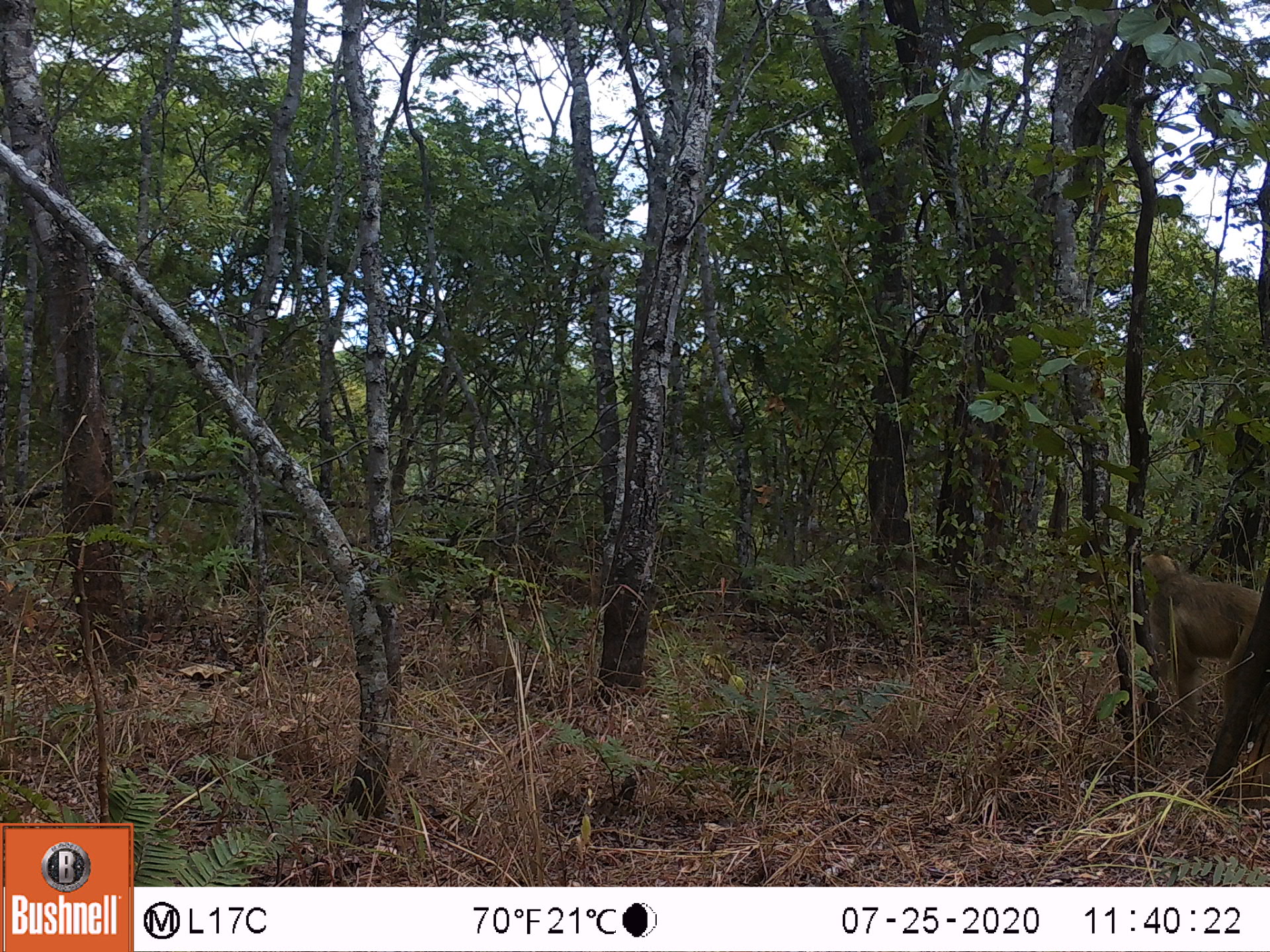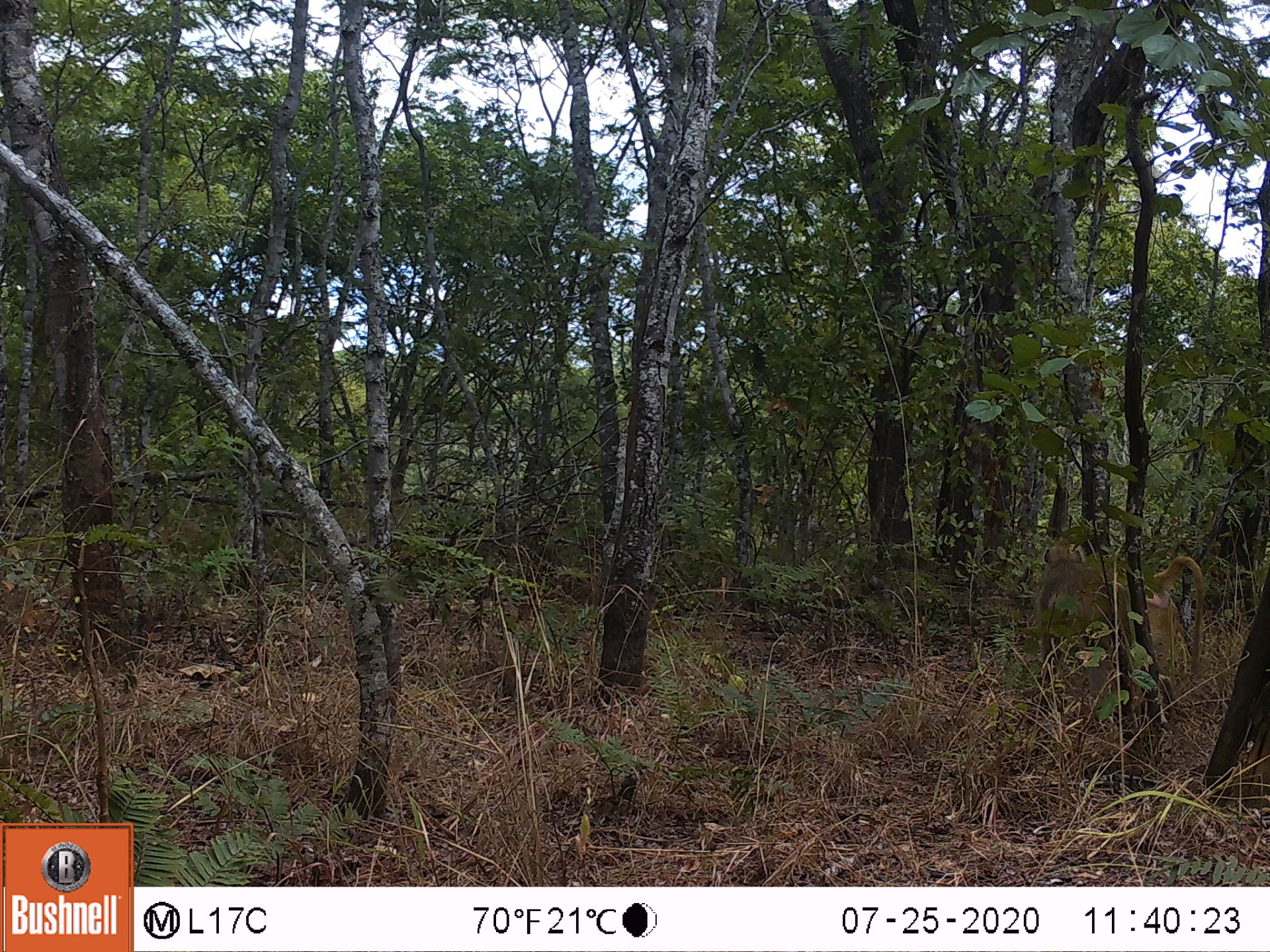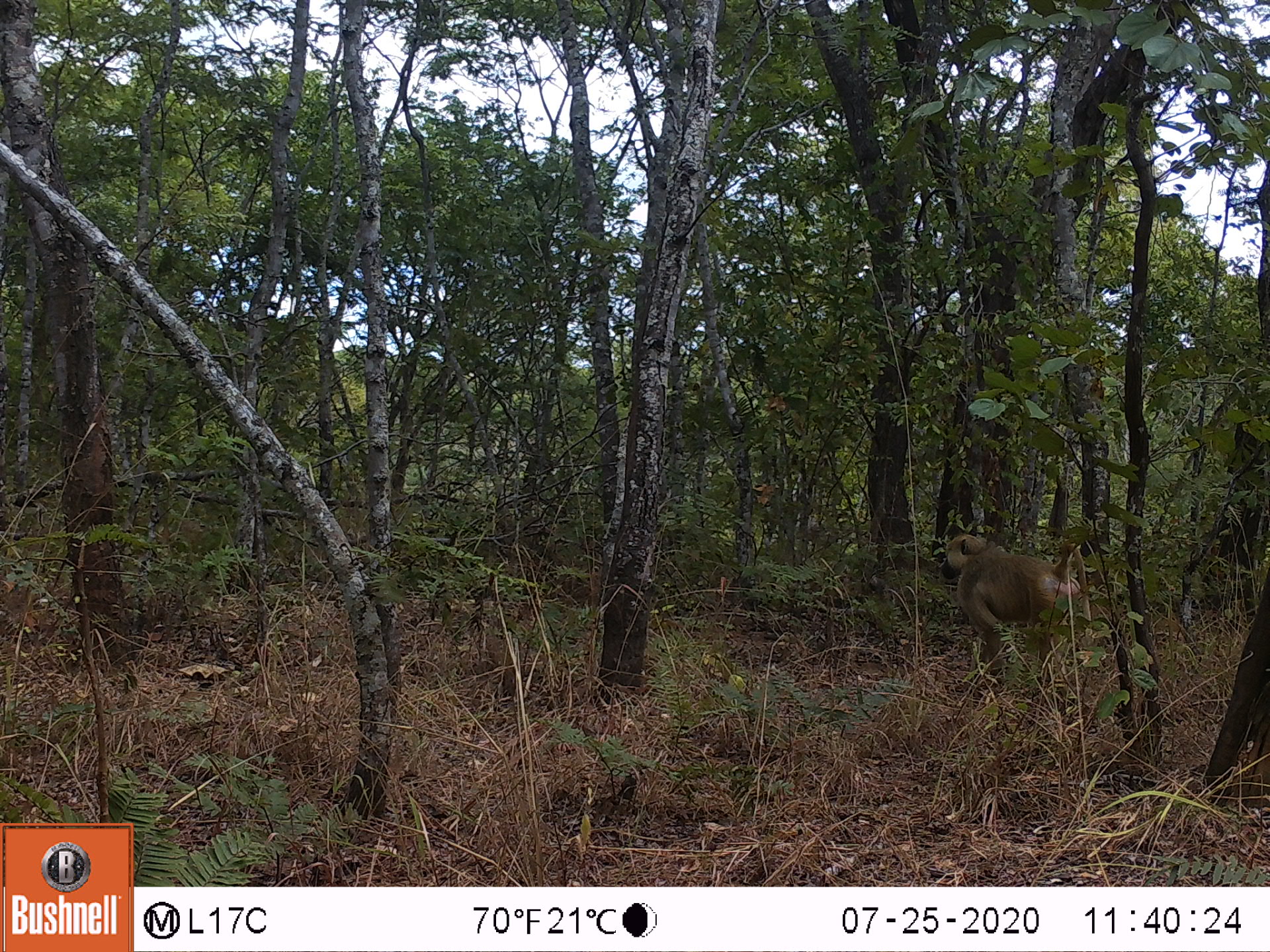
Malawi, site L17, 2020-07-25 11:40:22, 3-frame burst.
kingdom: Animalia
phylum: Chordata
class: Mammalia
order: Primates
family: Cercopithecidae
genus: Papio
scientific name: Papio cynocephalus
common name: yellow baboon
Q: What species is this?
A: Yellow baboon (Papio cynocephalus).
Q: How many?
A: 1.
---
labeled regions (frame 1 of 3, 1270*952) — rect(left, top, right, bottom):
yellow baboon: rect(1133, 545, 1262, 737)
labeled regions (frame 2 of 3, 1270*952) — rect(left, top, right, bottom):
yellow baboon: rect(1022, 543, 1211, 708)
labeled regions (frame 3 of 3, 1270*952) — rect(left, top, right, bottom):
yellow baboon: rect(936, 530, 1094, 685)